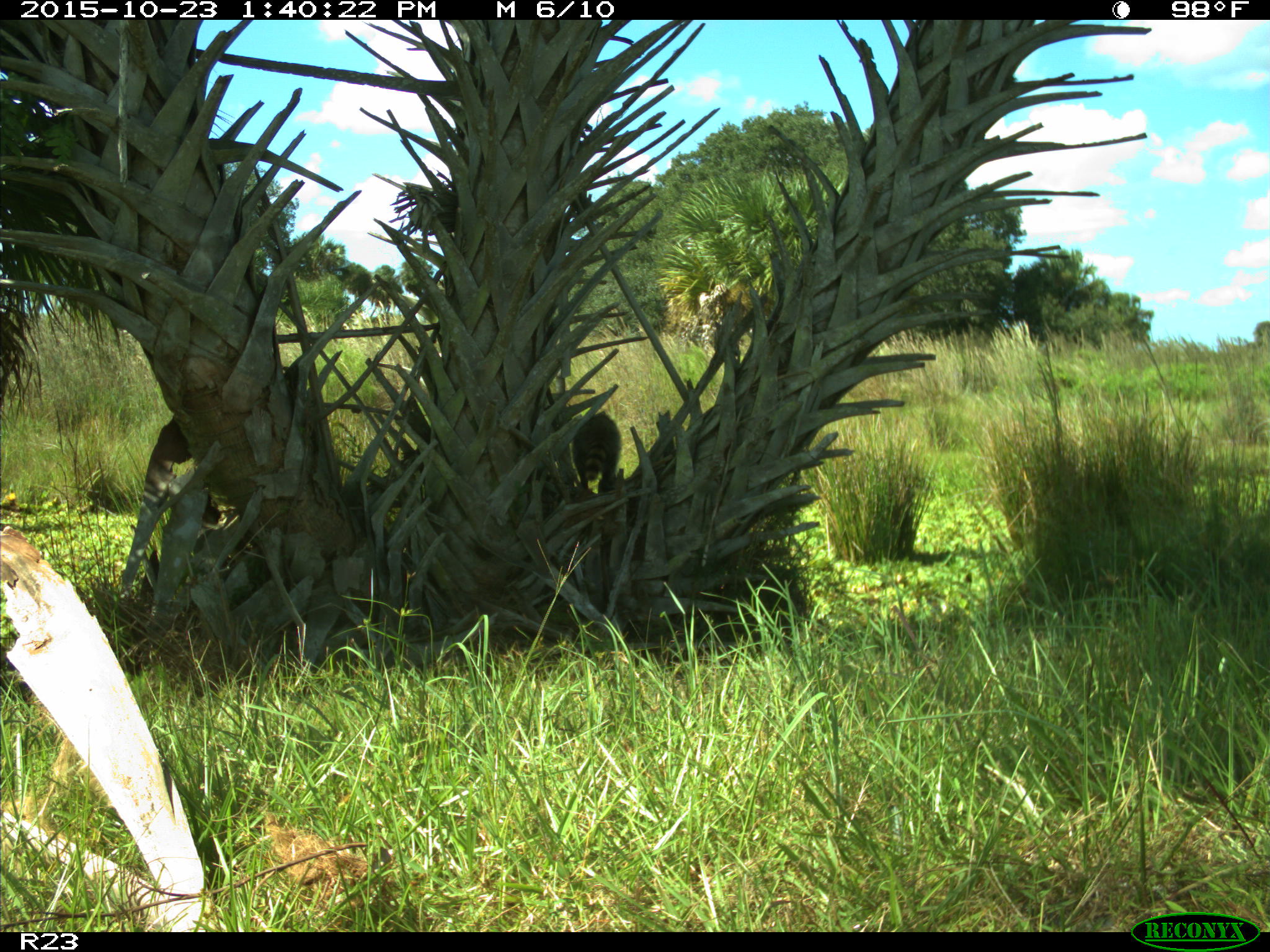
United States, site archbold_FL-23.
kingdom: Animalia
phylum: Chordata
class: Mammalia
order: Carnivora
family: Procyonidae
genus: Procyon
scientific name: Procyon lotor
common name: common raccoon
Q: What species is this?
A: Procyon lotor (common raccoon).